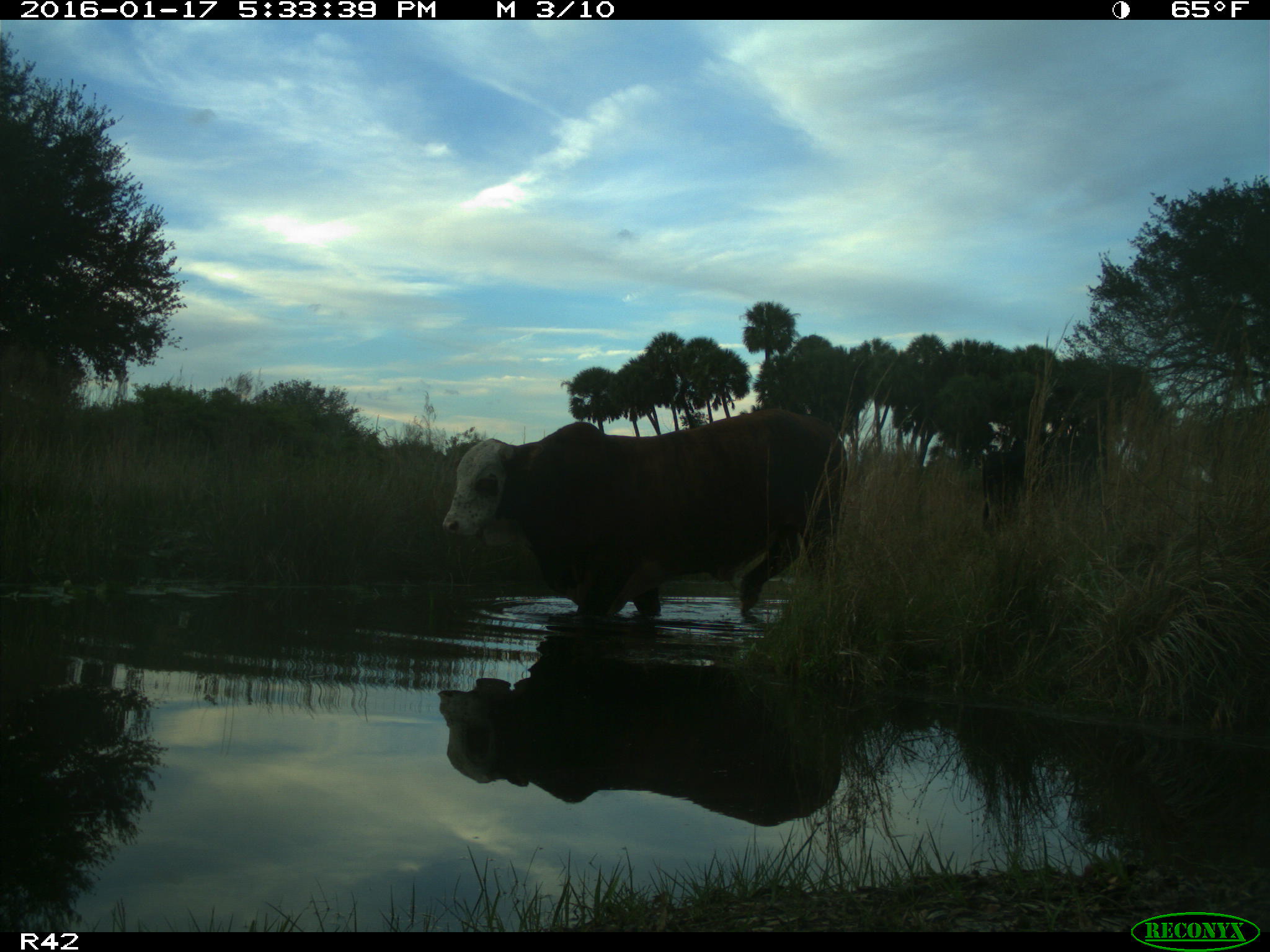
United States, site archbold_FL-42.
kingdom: Animalia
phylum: Chordata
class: Mammalia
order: Artiodactyla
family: Bovidae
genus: Bos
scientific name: Bos taurus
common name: domestic cow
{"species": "Bos taurus (domestic cow)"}